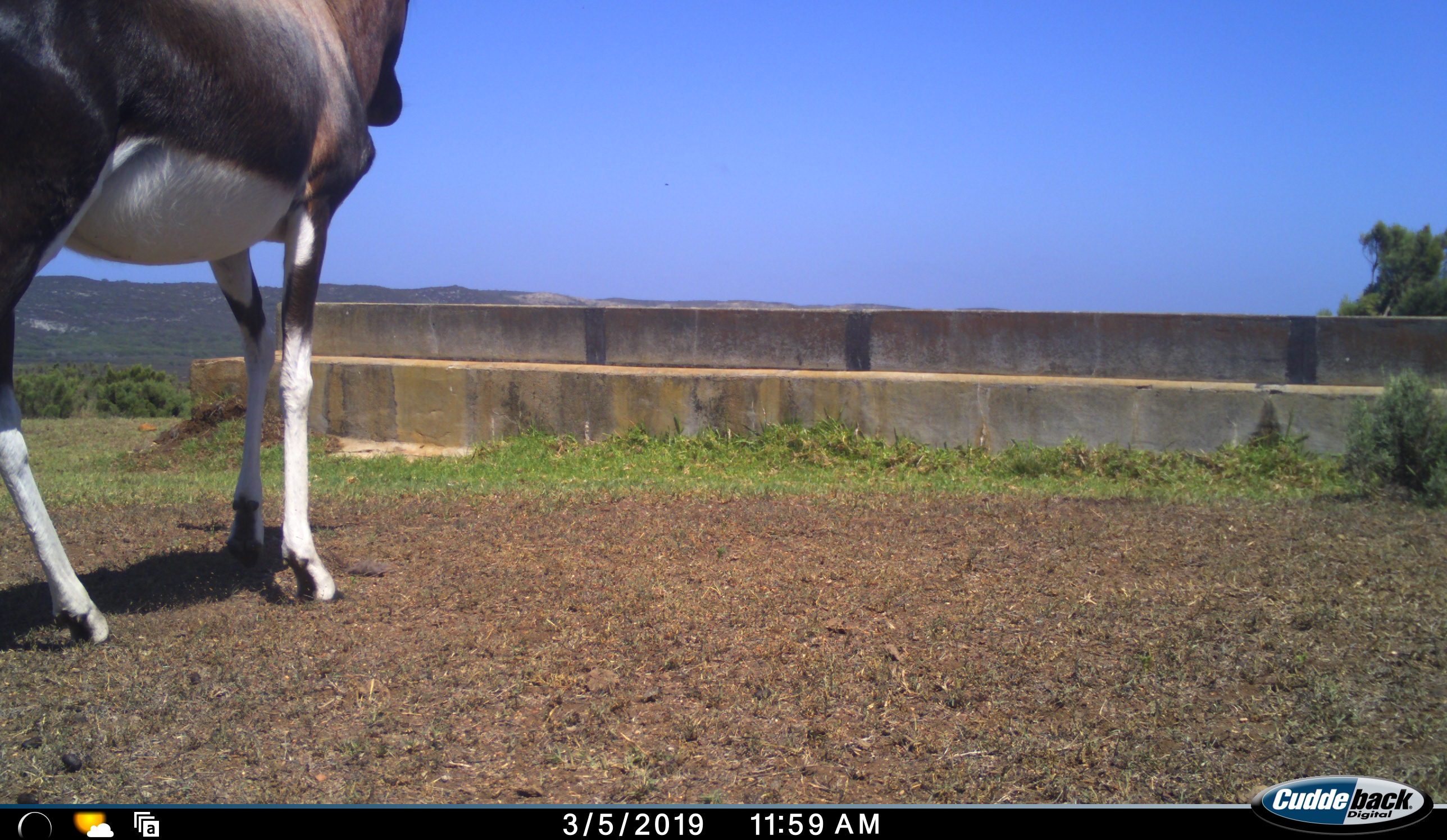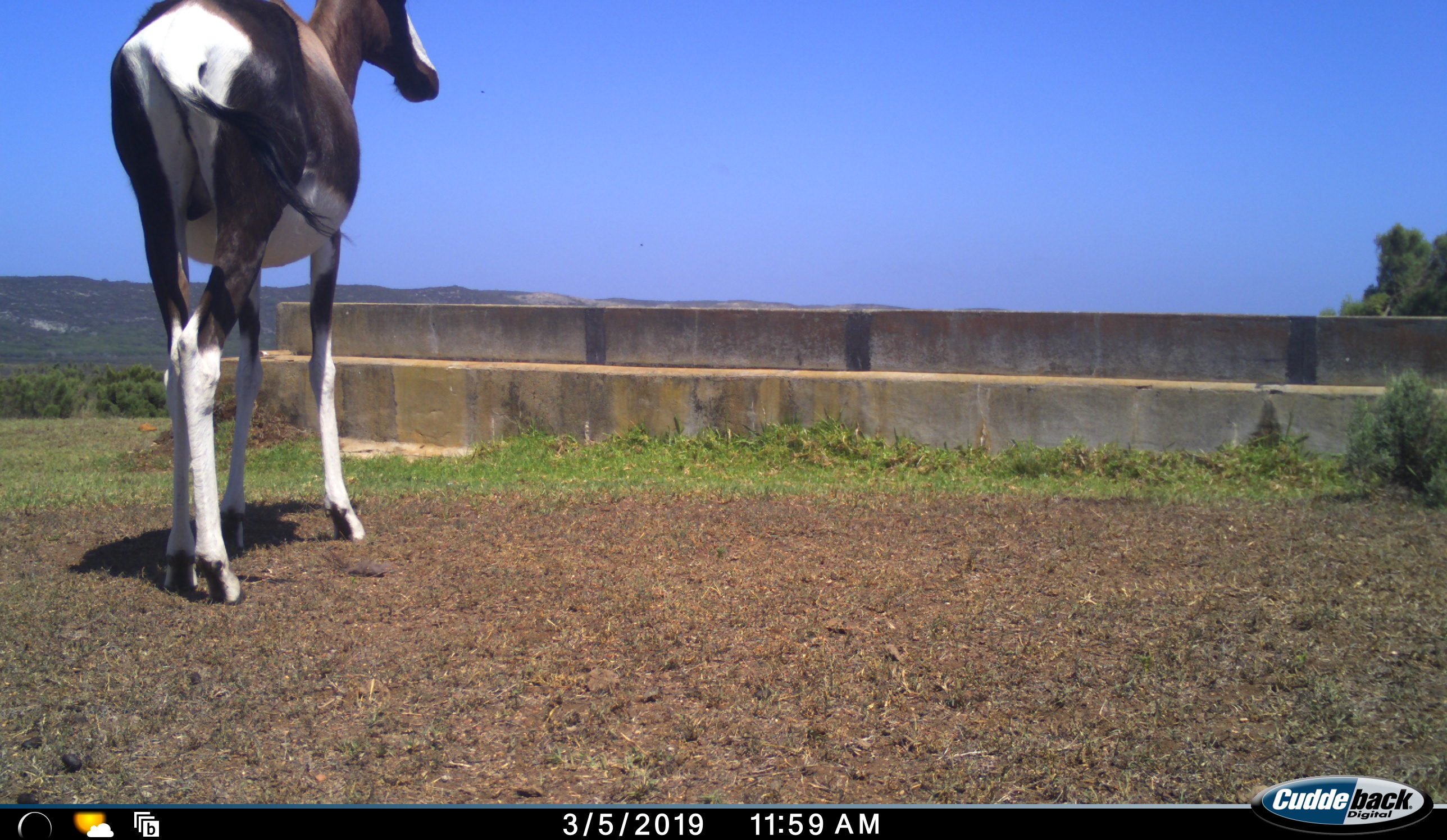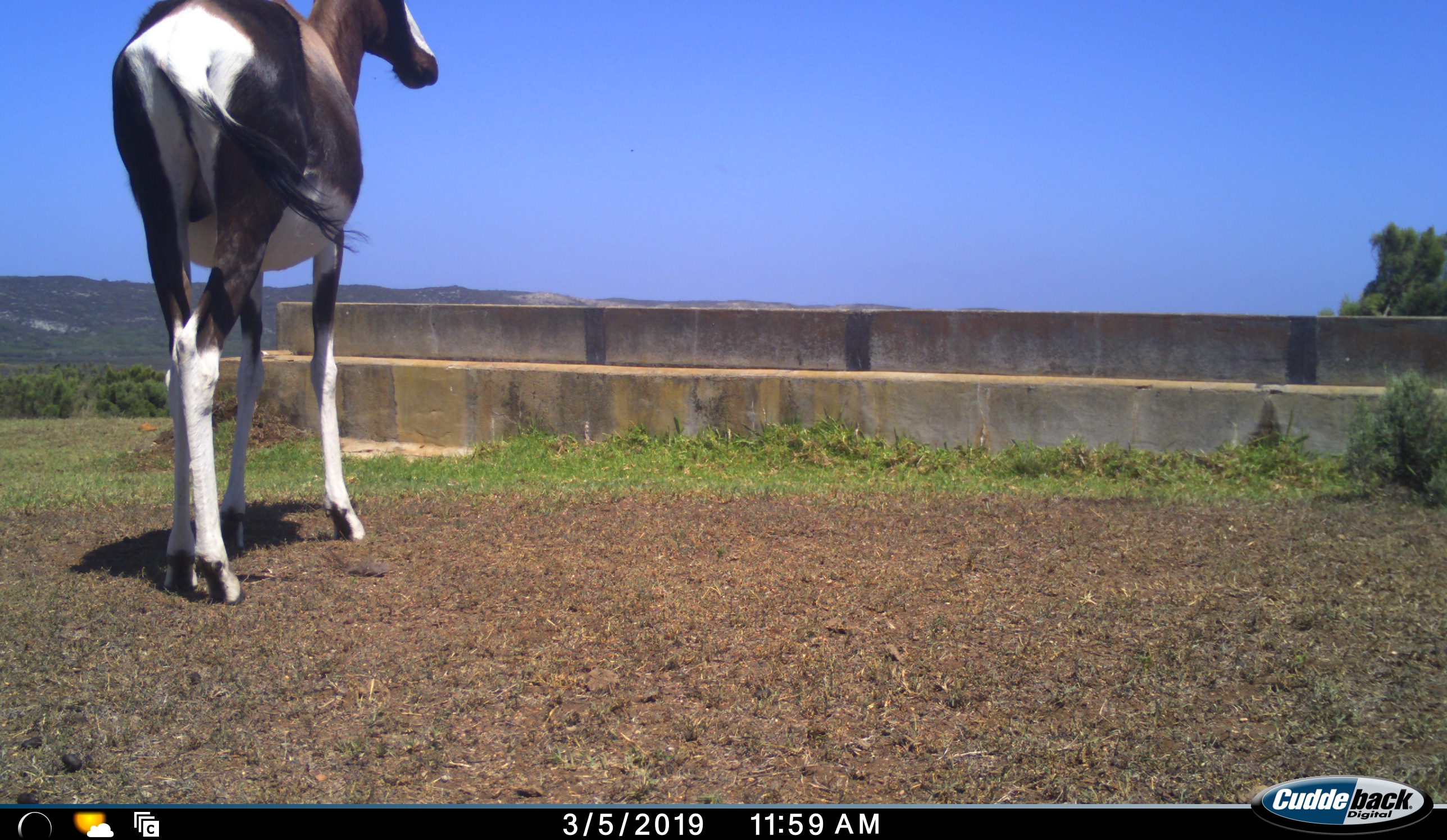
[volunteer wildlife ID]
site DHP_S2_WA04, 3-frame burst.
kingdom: Animalia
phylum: Chordata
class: Mammalia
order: Artiodactyla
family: Bovidae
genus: Damaliscus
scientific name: Damaliscus pygargus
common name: bontebok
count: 1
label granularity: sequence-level